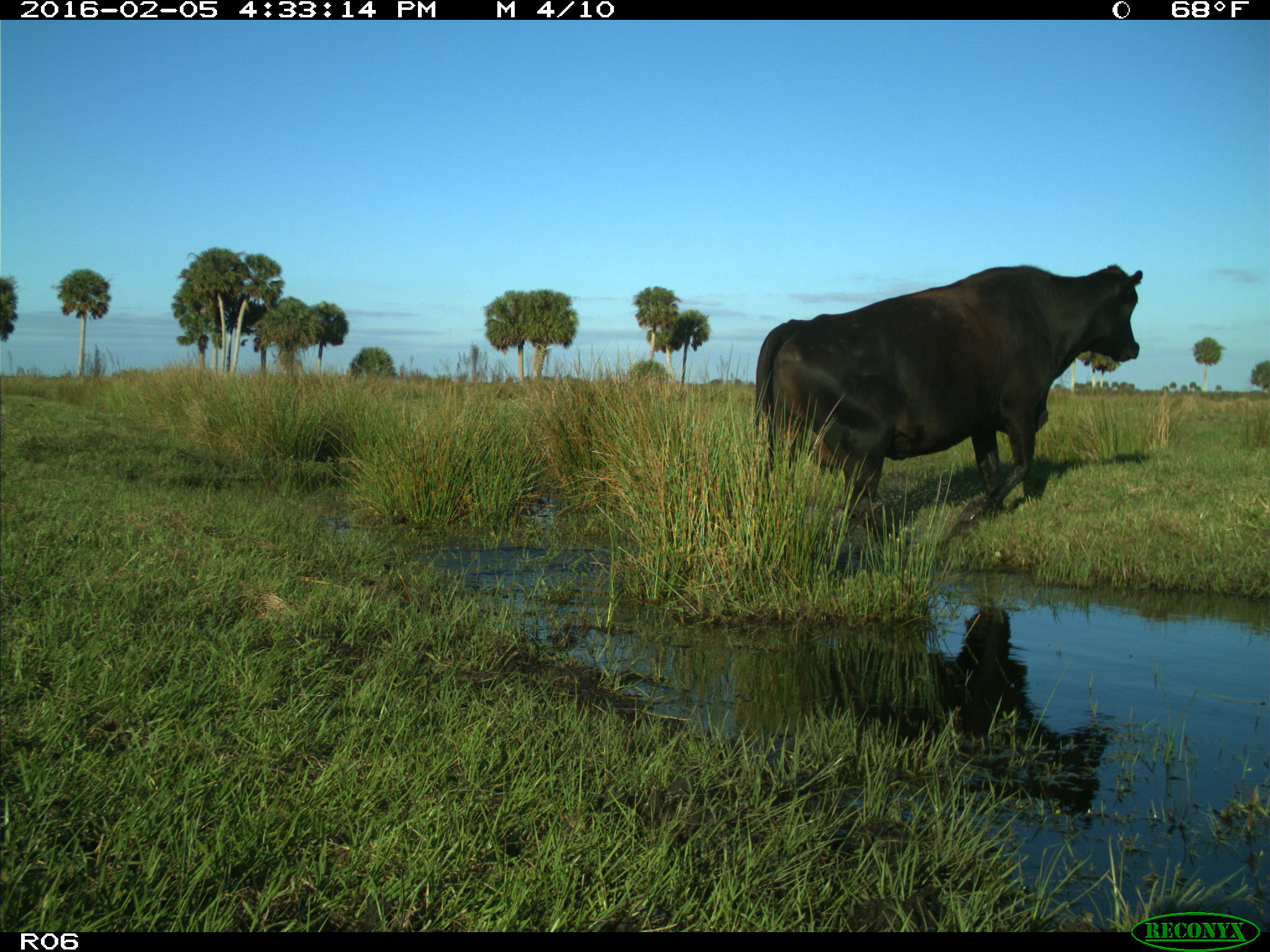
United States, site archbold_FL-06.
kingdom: Animalia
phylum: Chordata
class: Mammalia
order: Artiodactyla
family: Bovidae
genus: Bos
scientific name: Bos taurus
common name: domestic cow